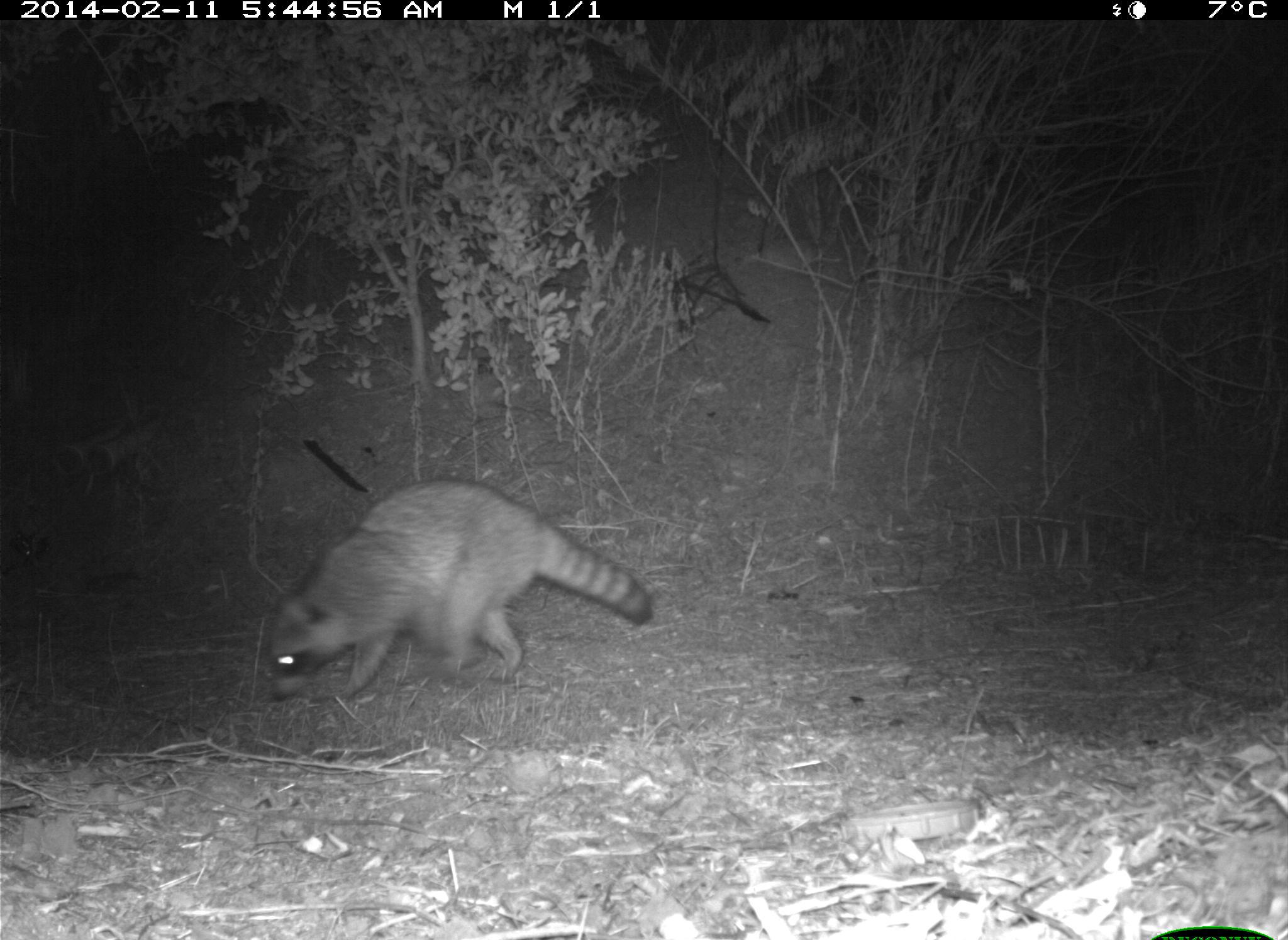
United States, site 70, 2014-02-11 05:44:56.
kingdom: Animalia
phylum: Chordata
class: Mammalia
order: Carnivora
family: Procyonidae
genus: Procyon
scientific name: Procyon lotor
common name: raccoon